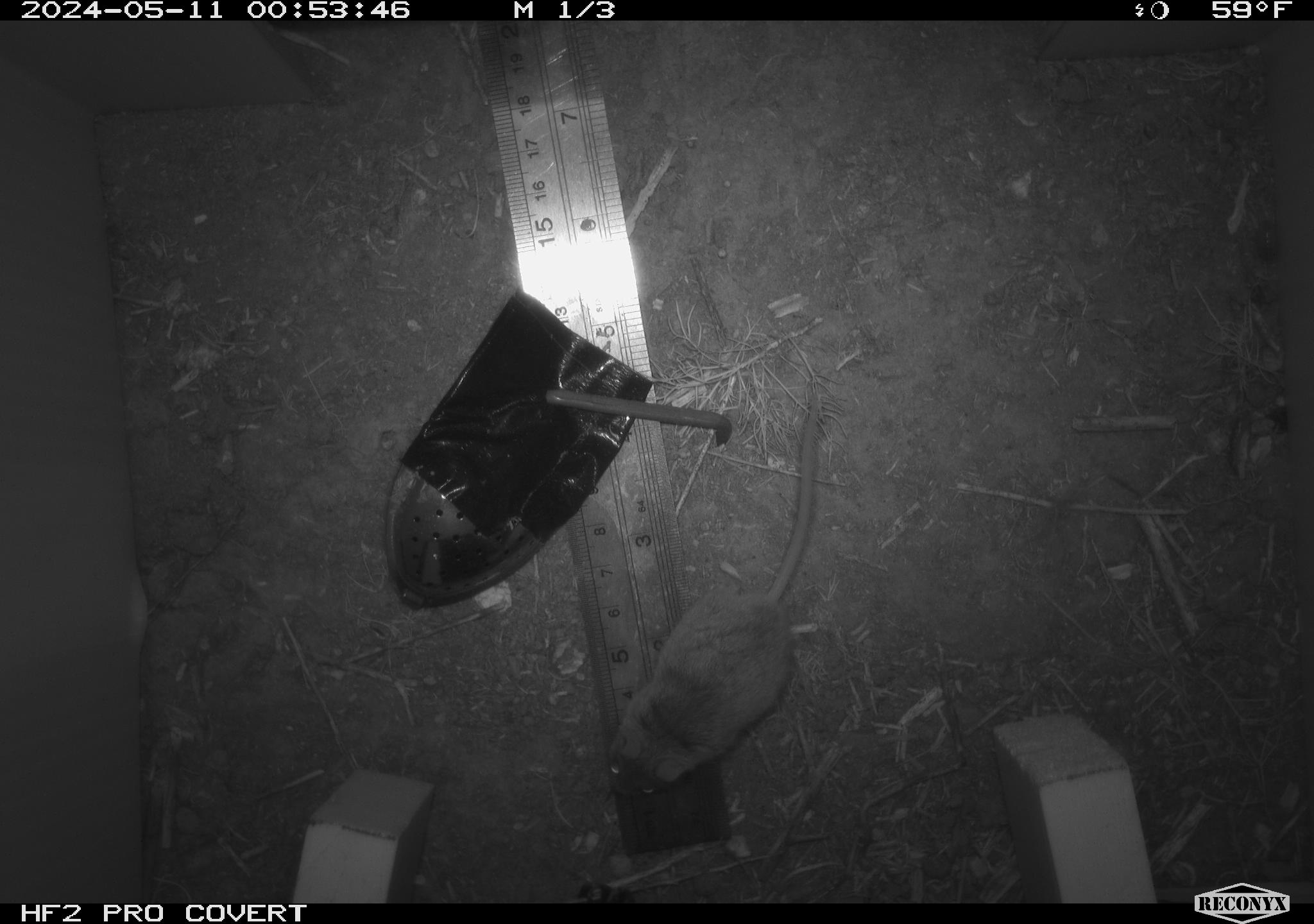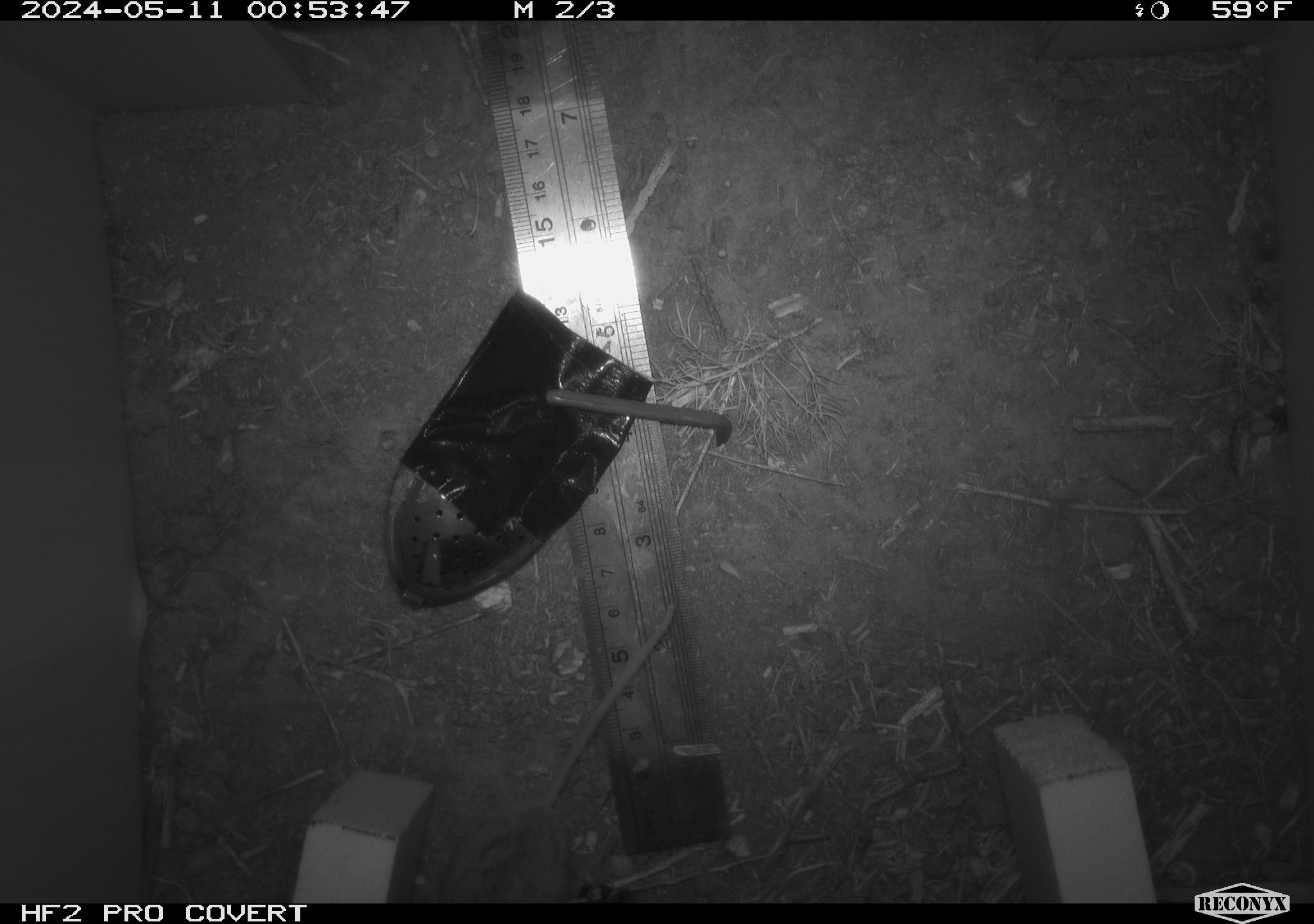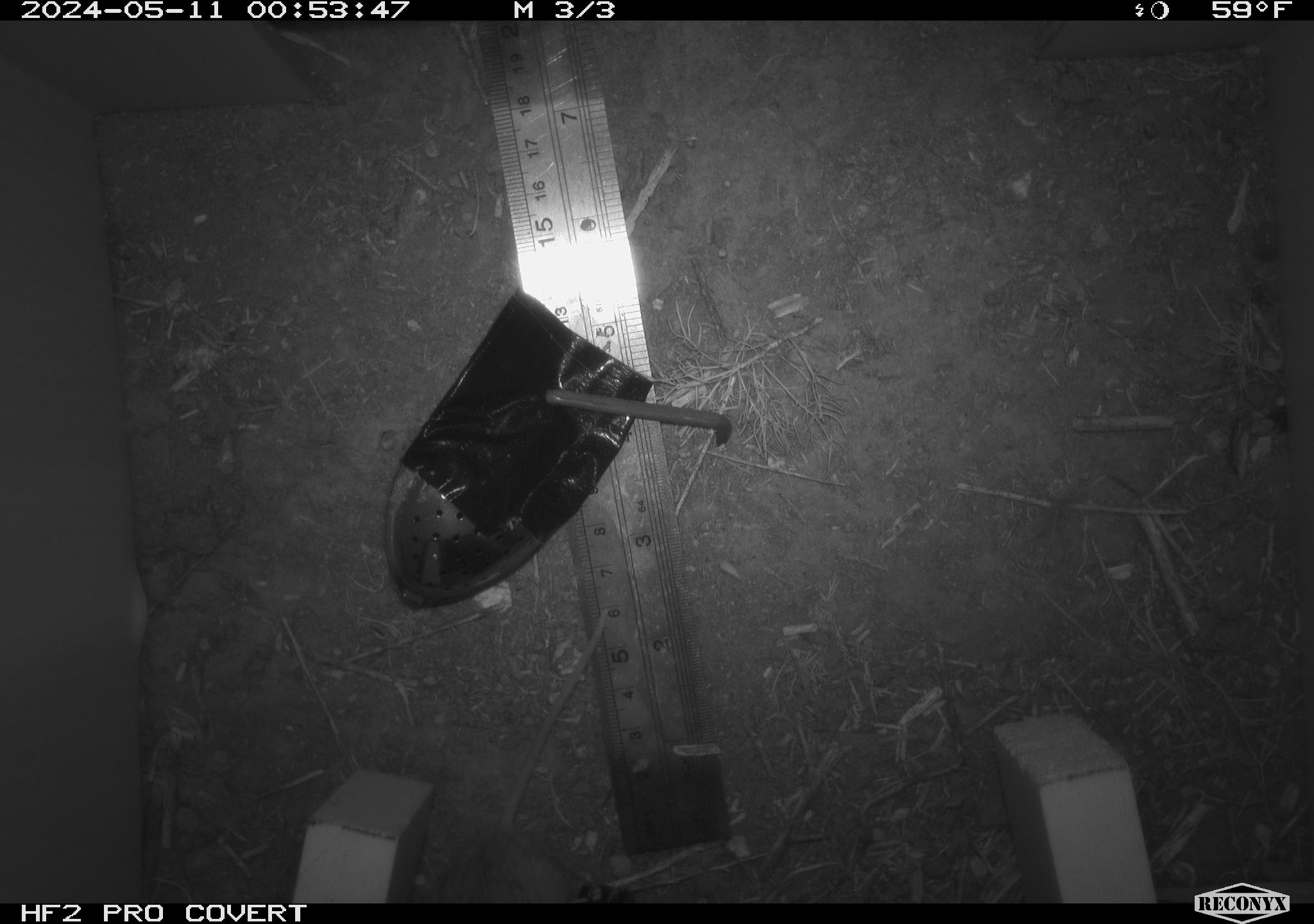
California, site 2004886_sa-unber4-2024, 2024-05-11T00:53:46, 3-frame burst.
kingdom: Animalia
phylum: Chordata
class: Mammalia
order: Rodentia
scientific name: Rodentia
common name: mouse species